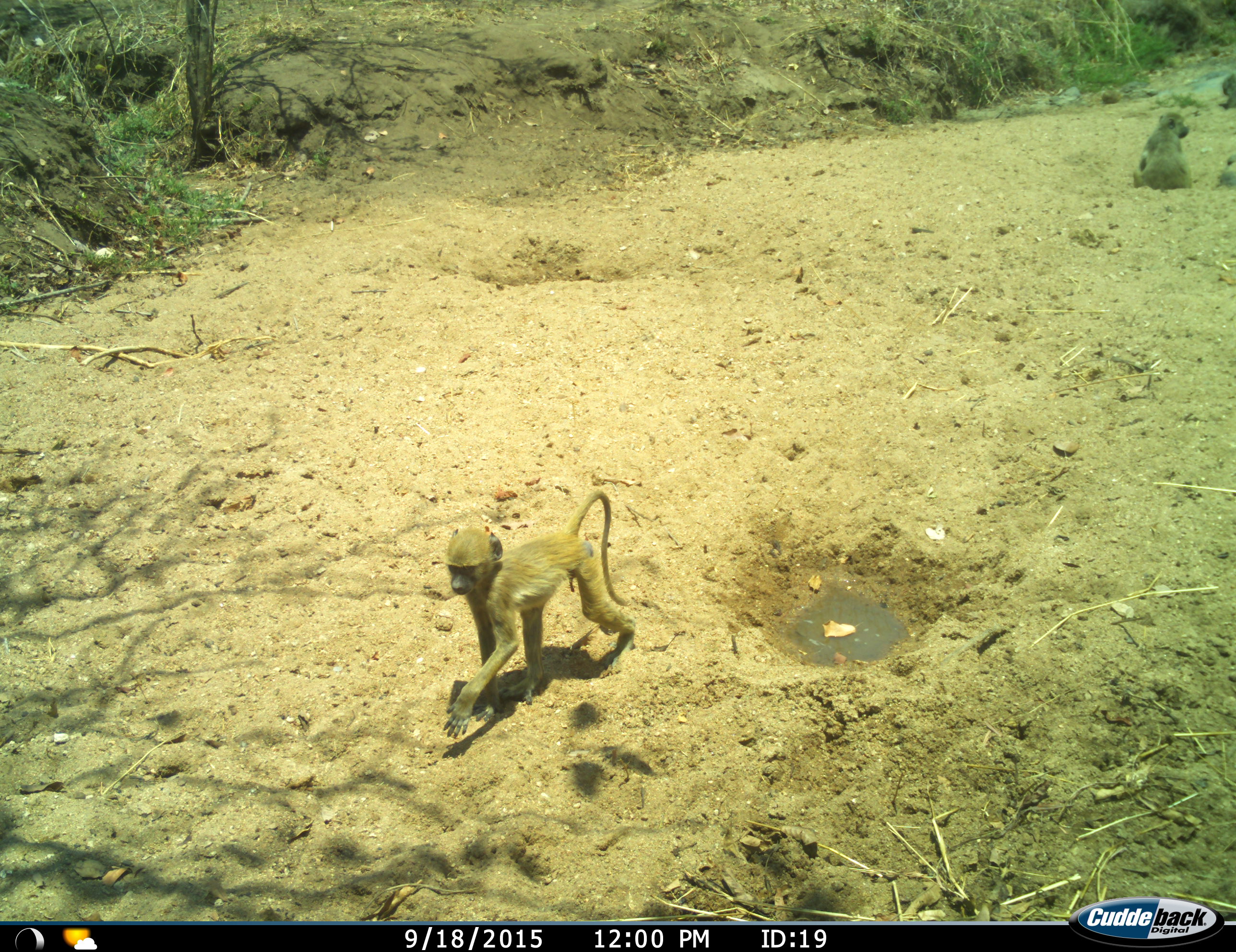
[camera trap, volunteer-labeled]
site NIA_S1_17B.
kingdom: Animalia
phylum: Chordata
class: Mammalia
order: Primates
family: Cercopithecidae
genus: Papio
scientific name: Papio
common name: baboon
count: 2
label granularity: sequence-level